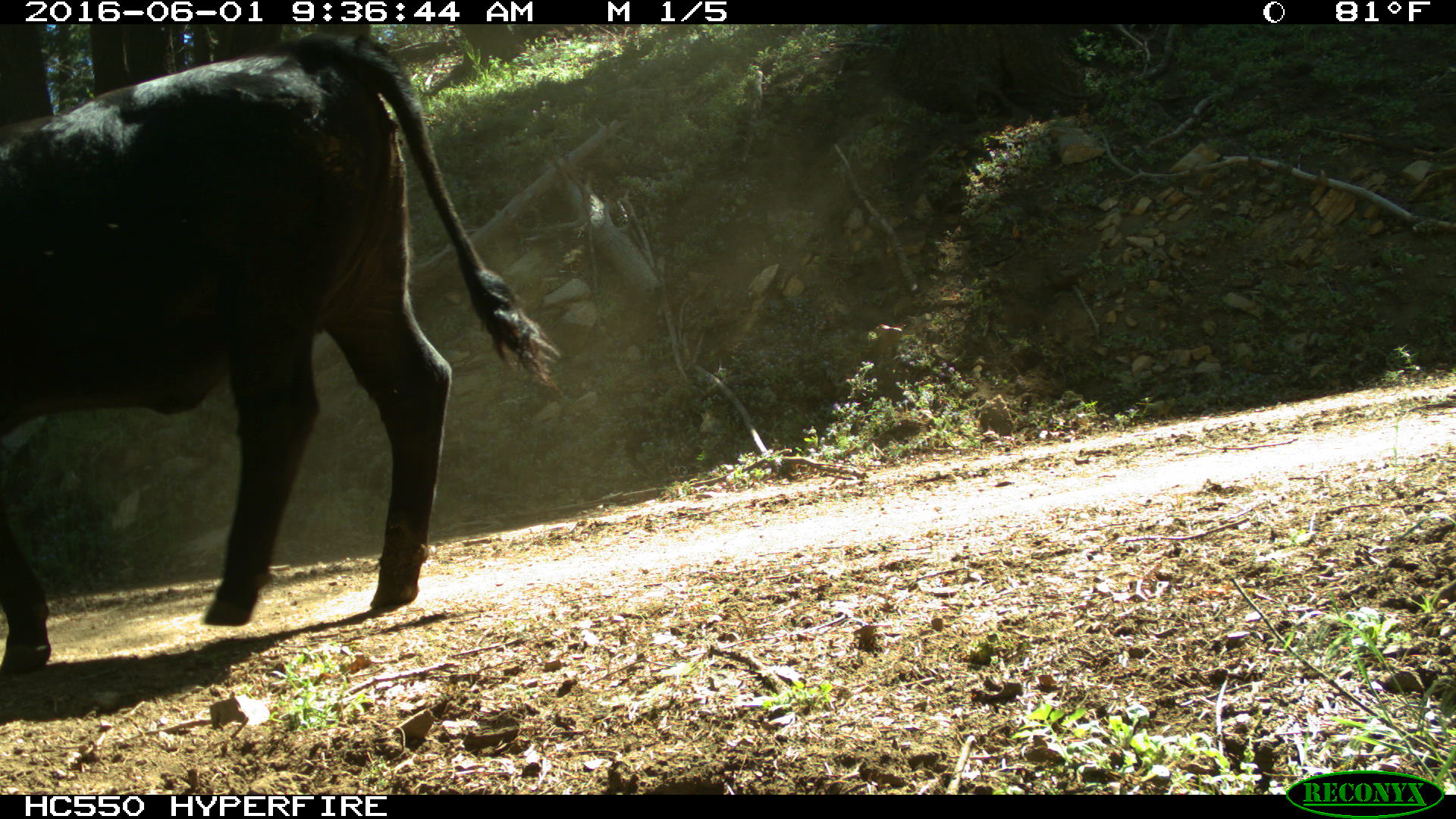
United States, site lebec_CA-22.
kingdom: Animalia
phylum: Chordata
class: Mammalia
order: Artiodactyla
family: Bovidae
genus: Bos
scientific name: Bos taurus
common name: domestic cow